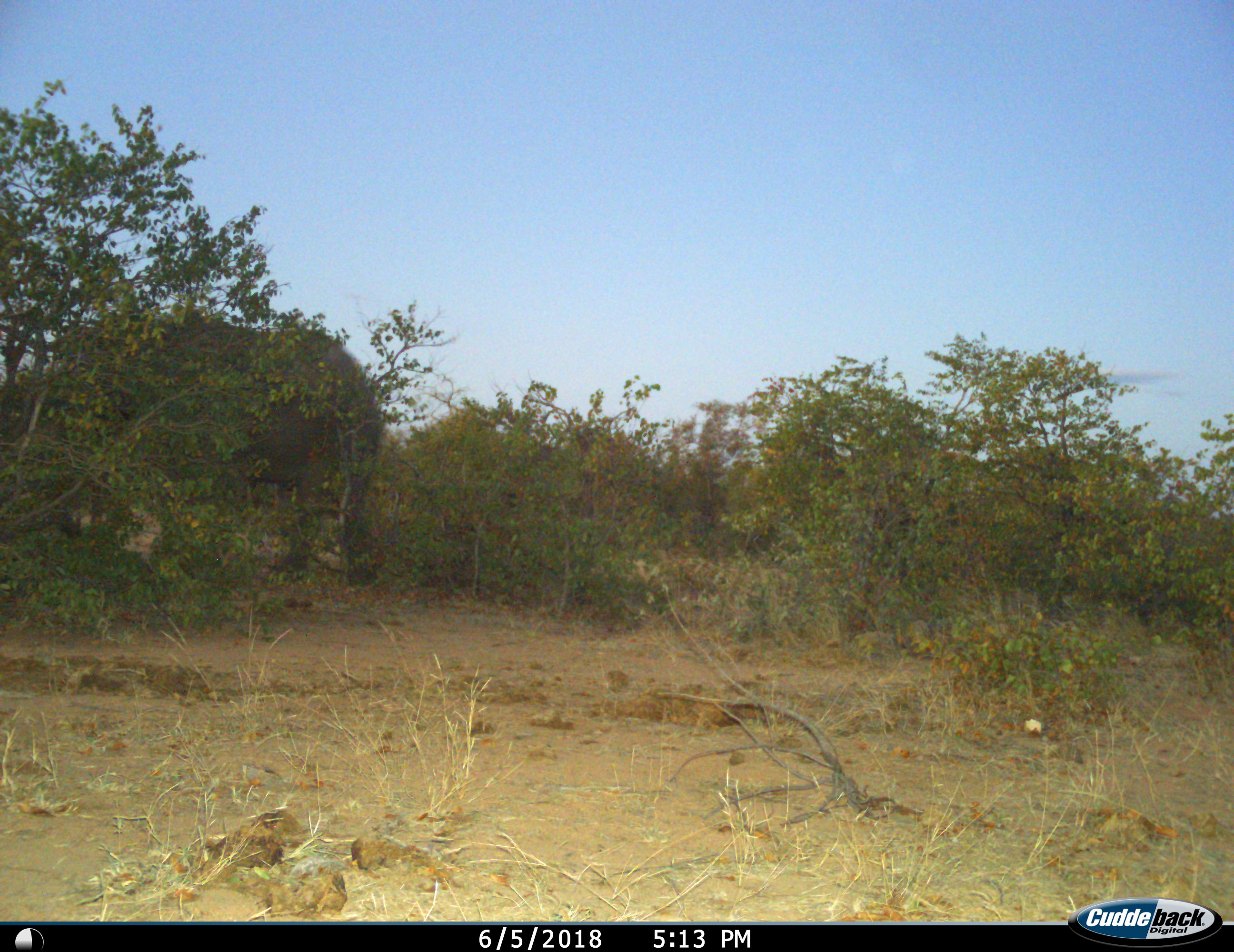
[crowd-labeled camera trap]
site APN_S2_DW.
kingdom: Animalia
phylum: Chordata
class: Mammalia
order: Proboscidea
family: Elephantidae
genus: Loxodonta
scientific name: Loxodonta africana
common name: african bush elephant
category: elephant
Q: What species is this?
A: Elephant (african bush elephant) (Loxodonta africana).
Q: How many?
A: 1.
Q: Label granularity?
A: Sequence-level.